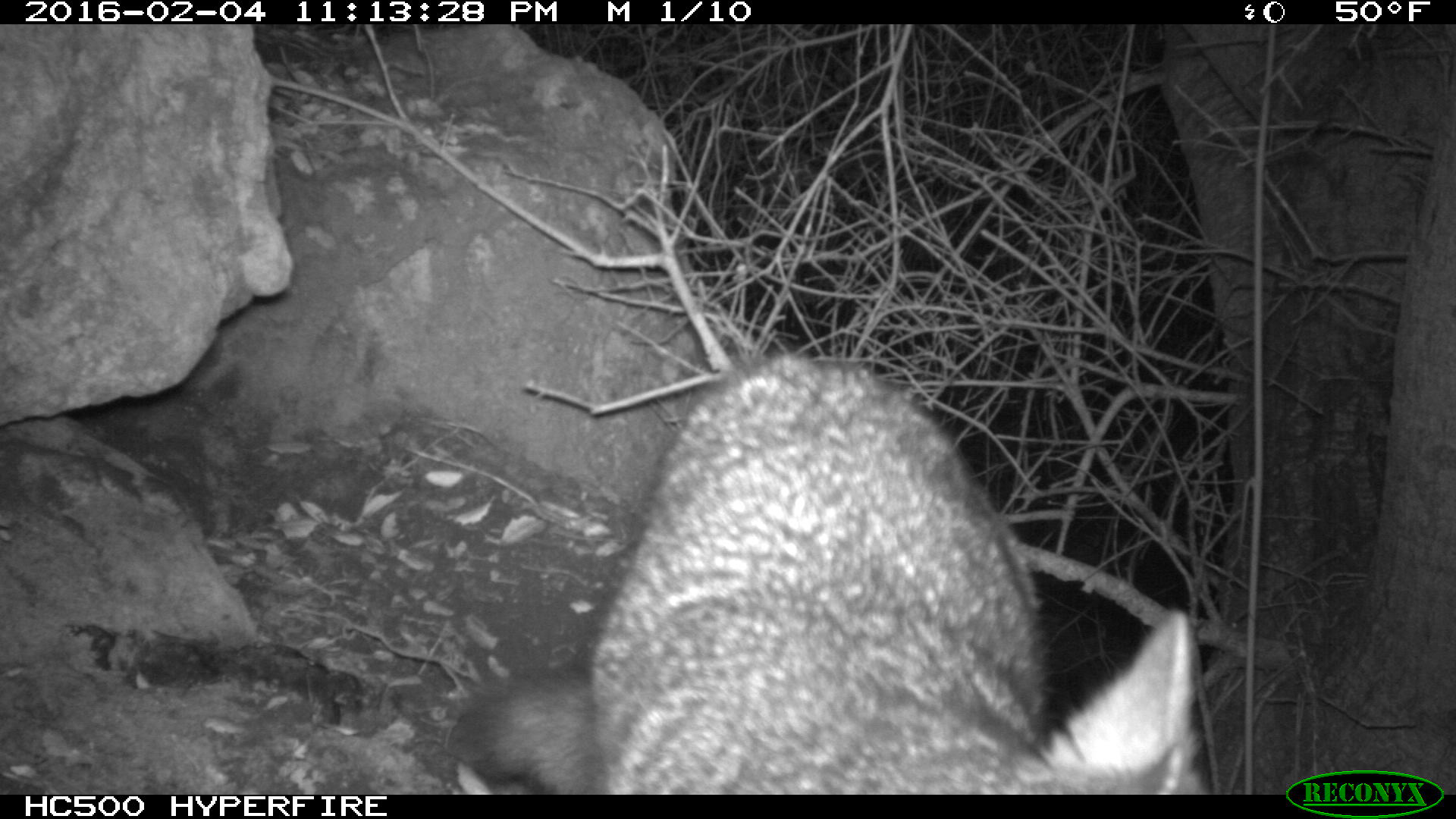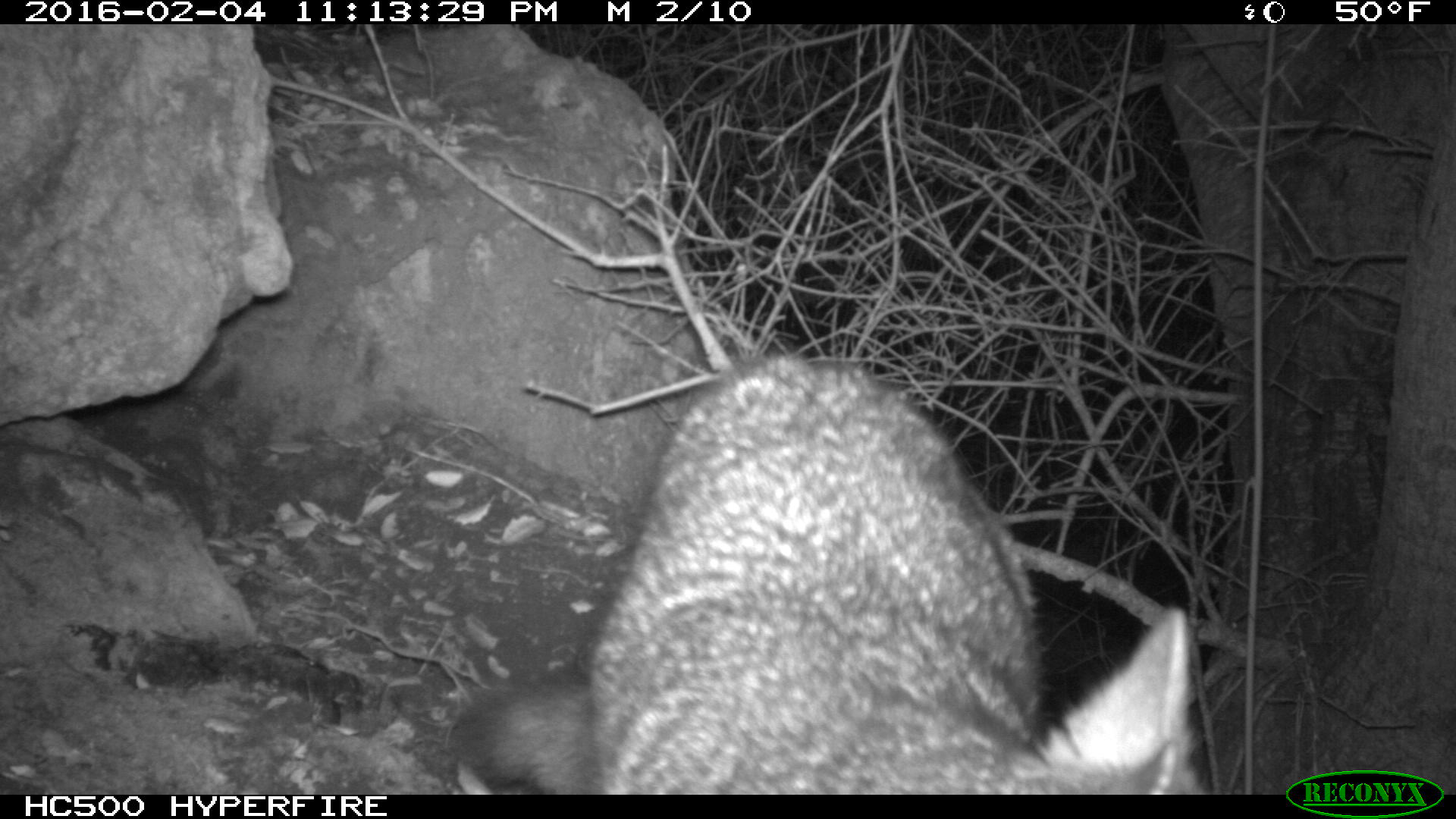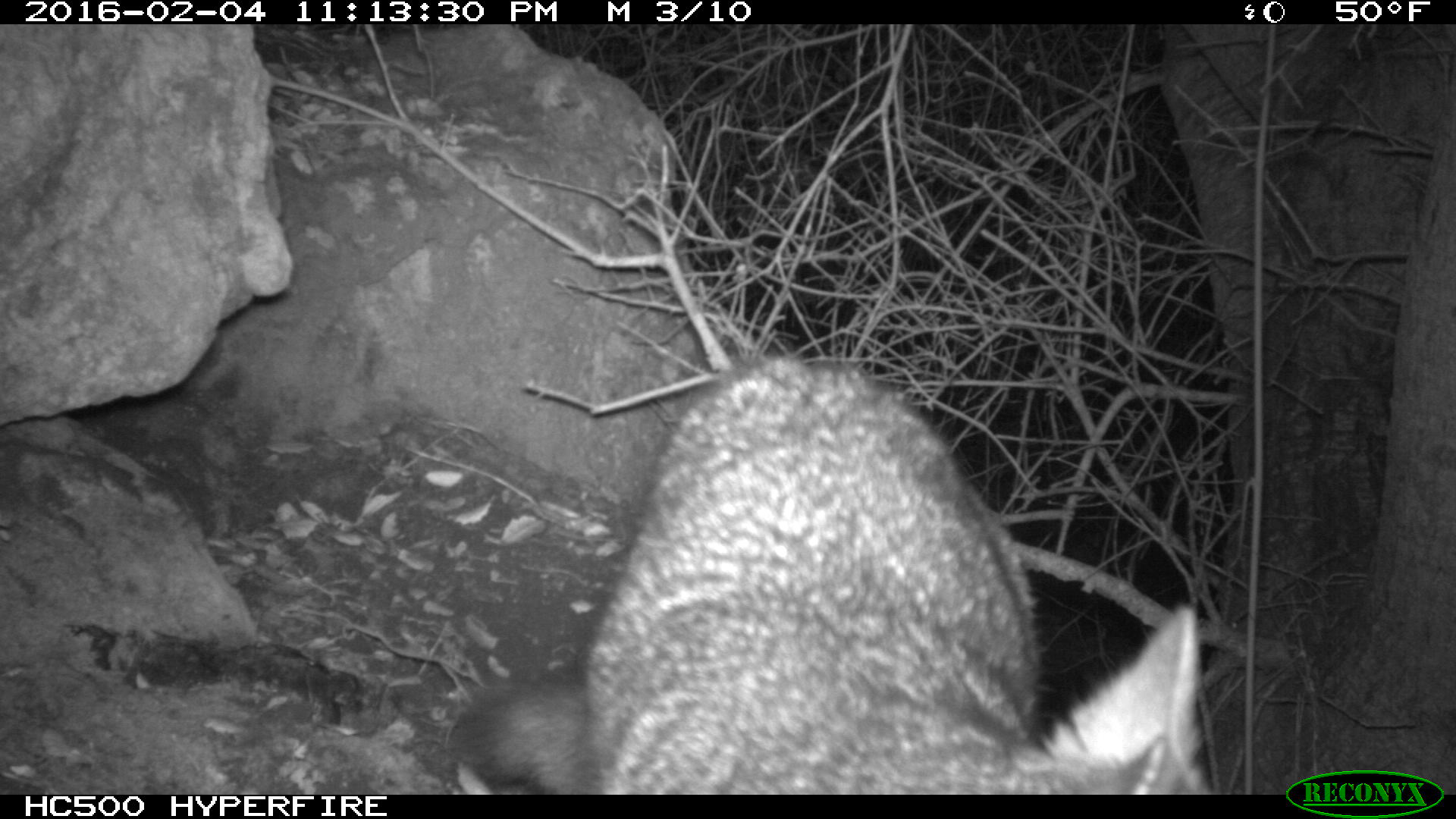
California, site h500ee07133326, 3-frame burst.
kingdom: Animalia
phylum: Chordata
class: Mammalia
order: Carnivora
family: Canidae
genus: Urocyon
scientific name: Urocyon littoralis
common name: island fox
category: fox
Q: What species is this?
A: Fox (island fox) (Urocyon littoralis).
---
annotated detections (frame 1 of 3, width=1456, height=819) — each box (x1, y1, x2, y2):
fox: (457, 351, 1209, 794)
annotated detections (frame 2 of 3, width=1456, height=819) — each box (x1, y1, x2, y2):
fox: (444, 345, 1200, 795)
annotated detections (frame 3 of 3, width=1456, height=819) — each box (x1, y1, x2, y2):
fox: (460, 355, 1217, 795)